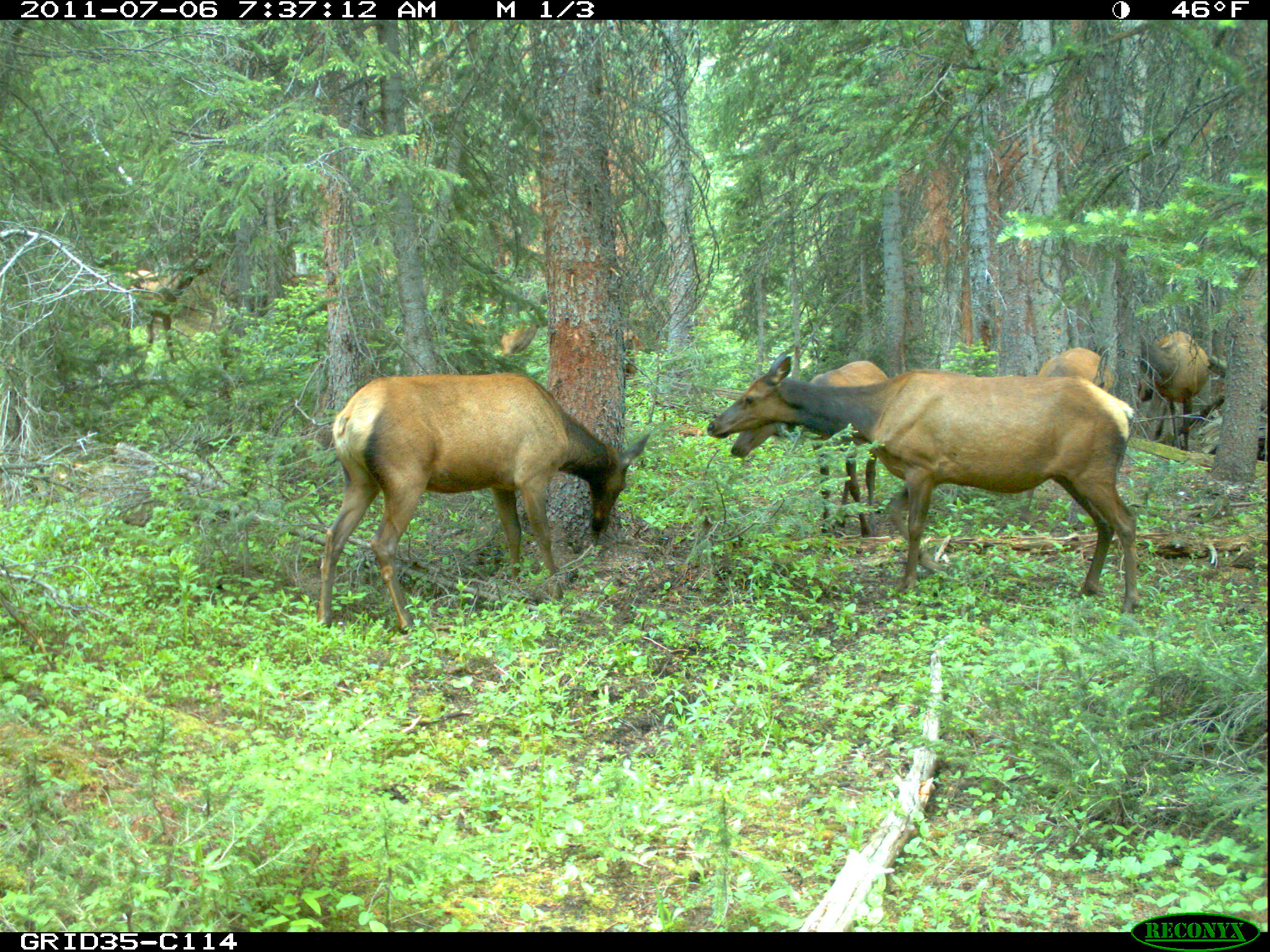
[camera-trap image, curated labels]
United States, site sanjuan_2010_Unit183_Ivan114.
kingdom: Animalia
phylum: Chordata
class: Mammalia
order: Artiodactyla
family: Cervidae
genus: Cervus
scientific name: Cervus elaphus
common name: red deer